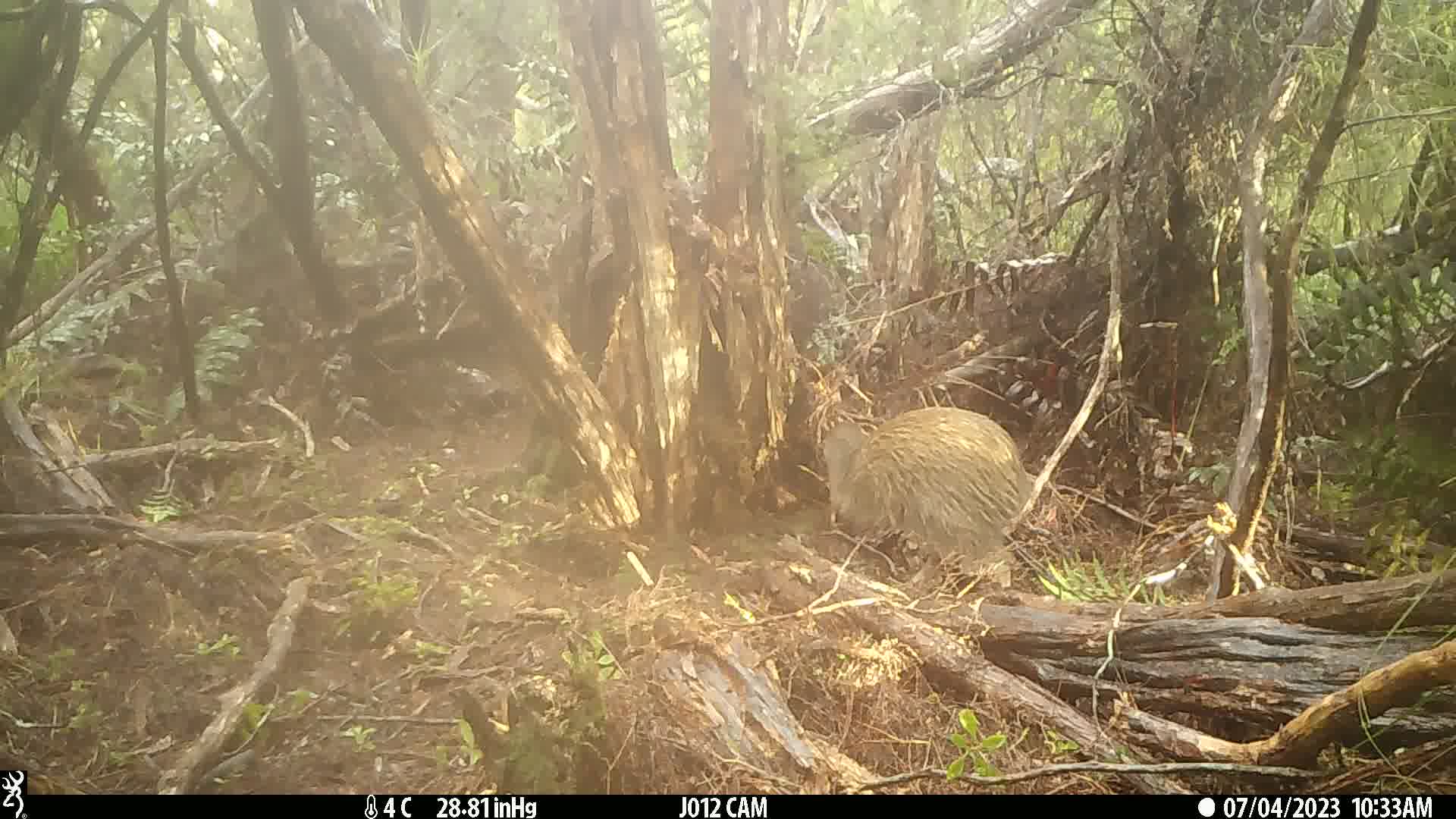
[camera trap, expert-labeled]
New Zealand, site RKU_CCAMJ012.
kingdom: Animalia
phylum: Chordata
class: Aves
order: Apterygiformes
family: Apterygidae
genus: Apteryx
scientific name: Apteryx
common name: kiwi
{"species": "kiwi (Apteryx)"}